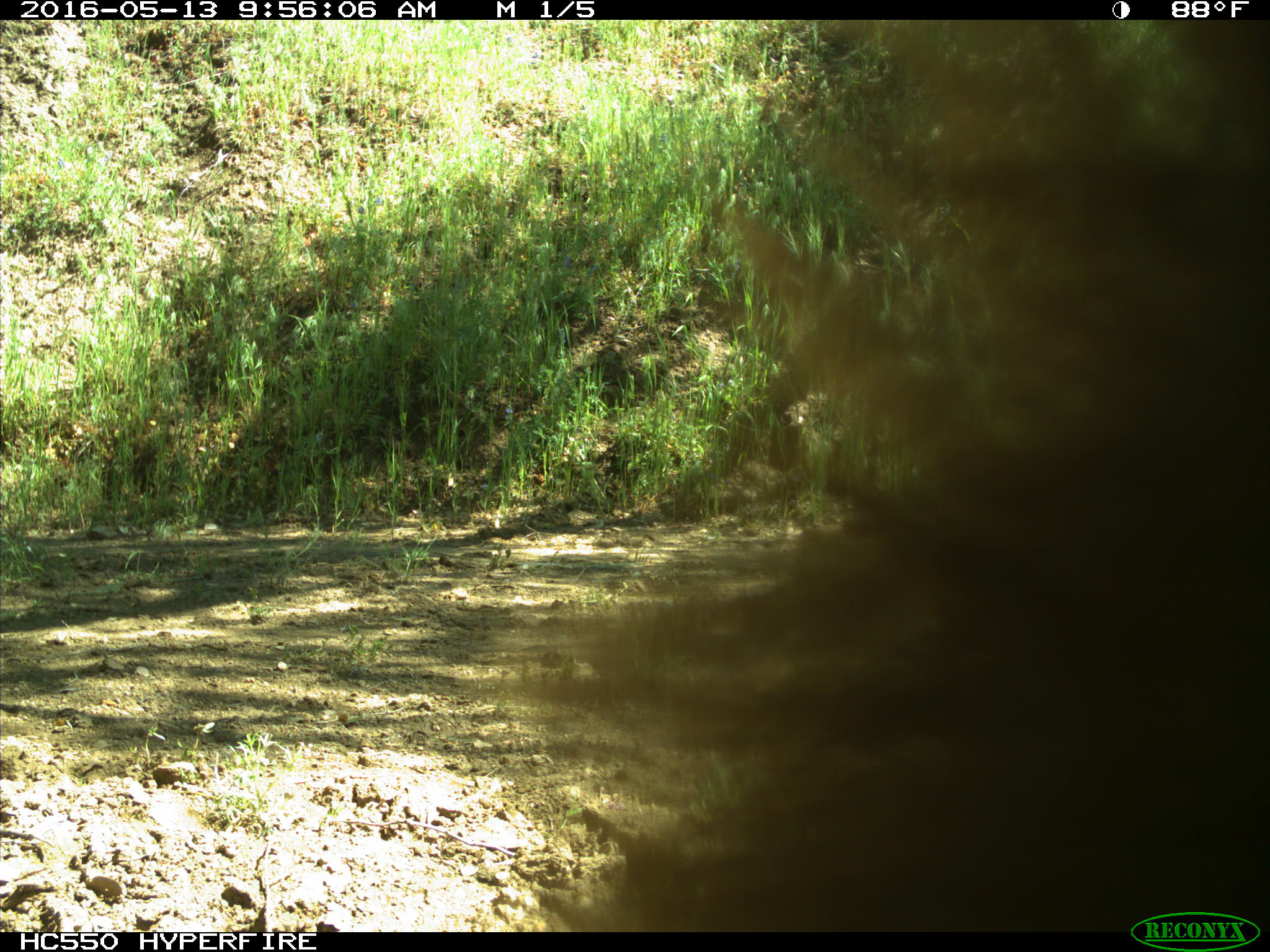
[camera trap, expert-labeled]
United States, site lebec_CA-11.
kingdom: Animalia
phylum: Chordata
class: Mammalia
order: Carnivora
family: Ursidae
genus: Ursus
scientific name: Ursus americanus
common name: american black bear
Ursus americanus (american black bear).